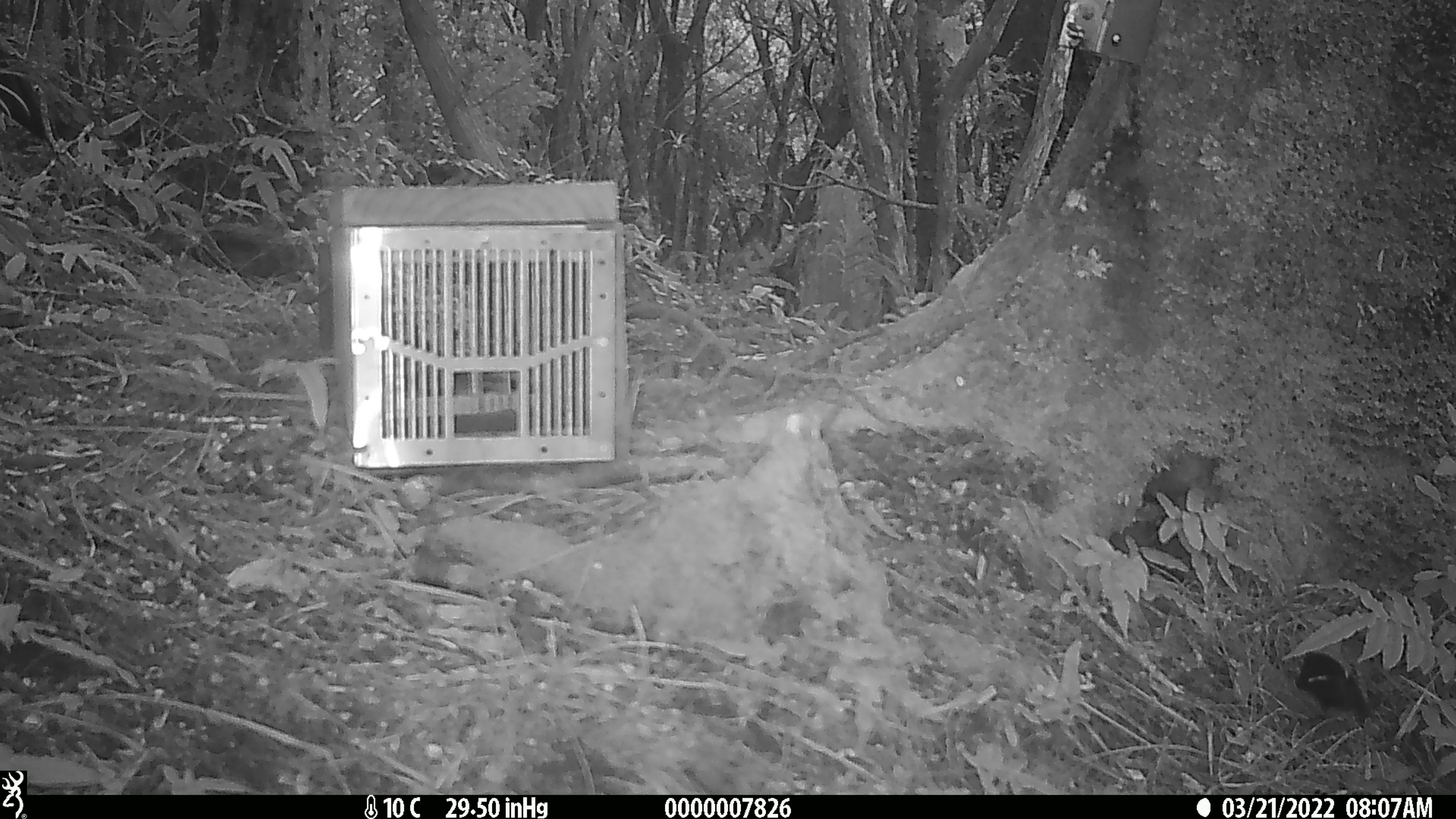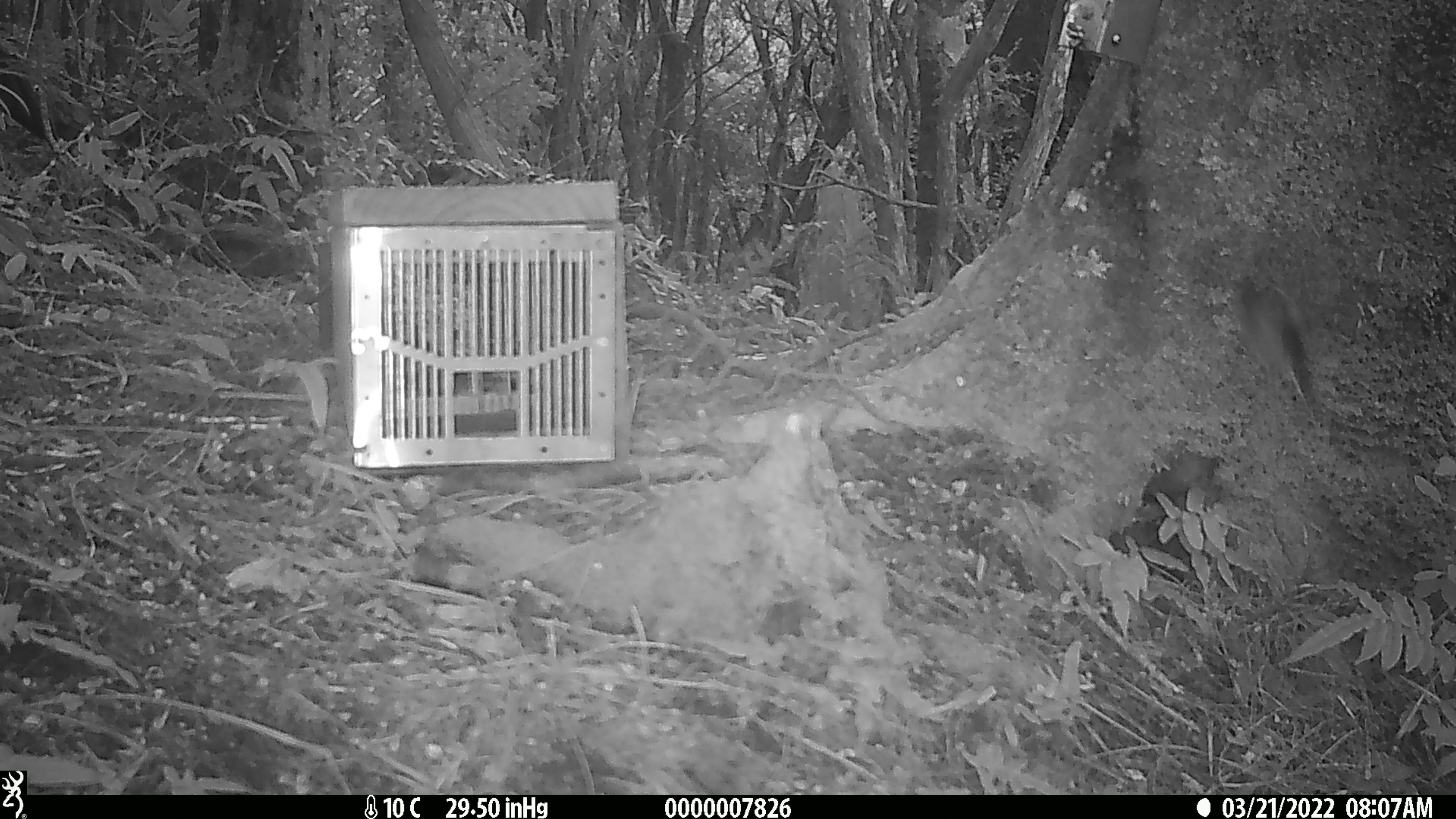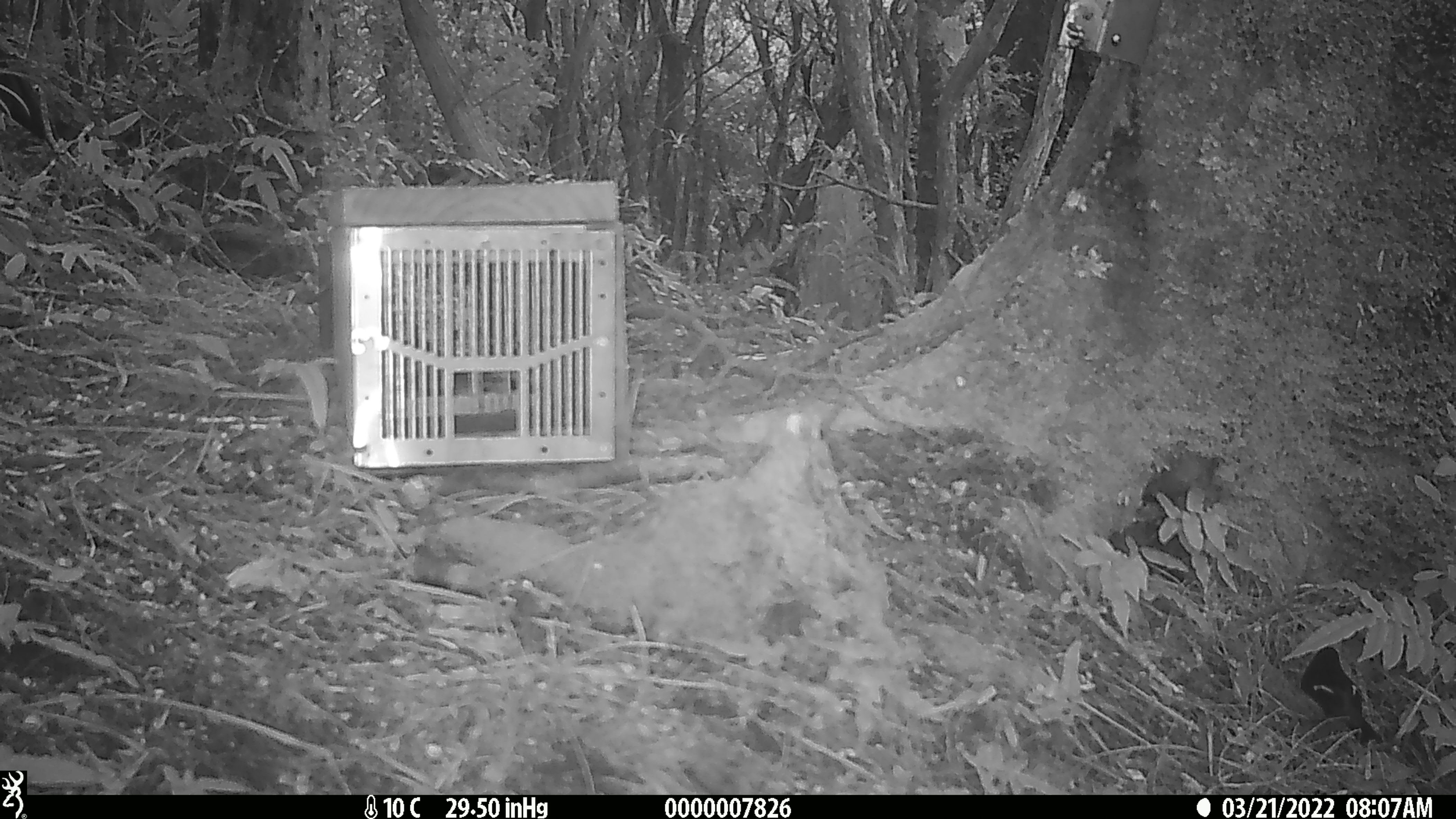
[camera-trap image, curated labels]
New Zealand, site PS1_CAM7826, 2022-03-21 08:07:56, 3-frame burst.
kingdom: Animalia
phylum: Chordata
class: Aves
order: Passeriformes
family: Petroicidae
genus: Petroica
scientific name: Petroica macrocephala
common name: tomtit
Tomtit (Petroica macrocephala).